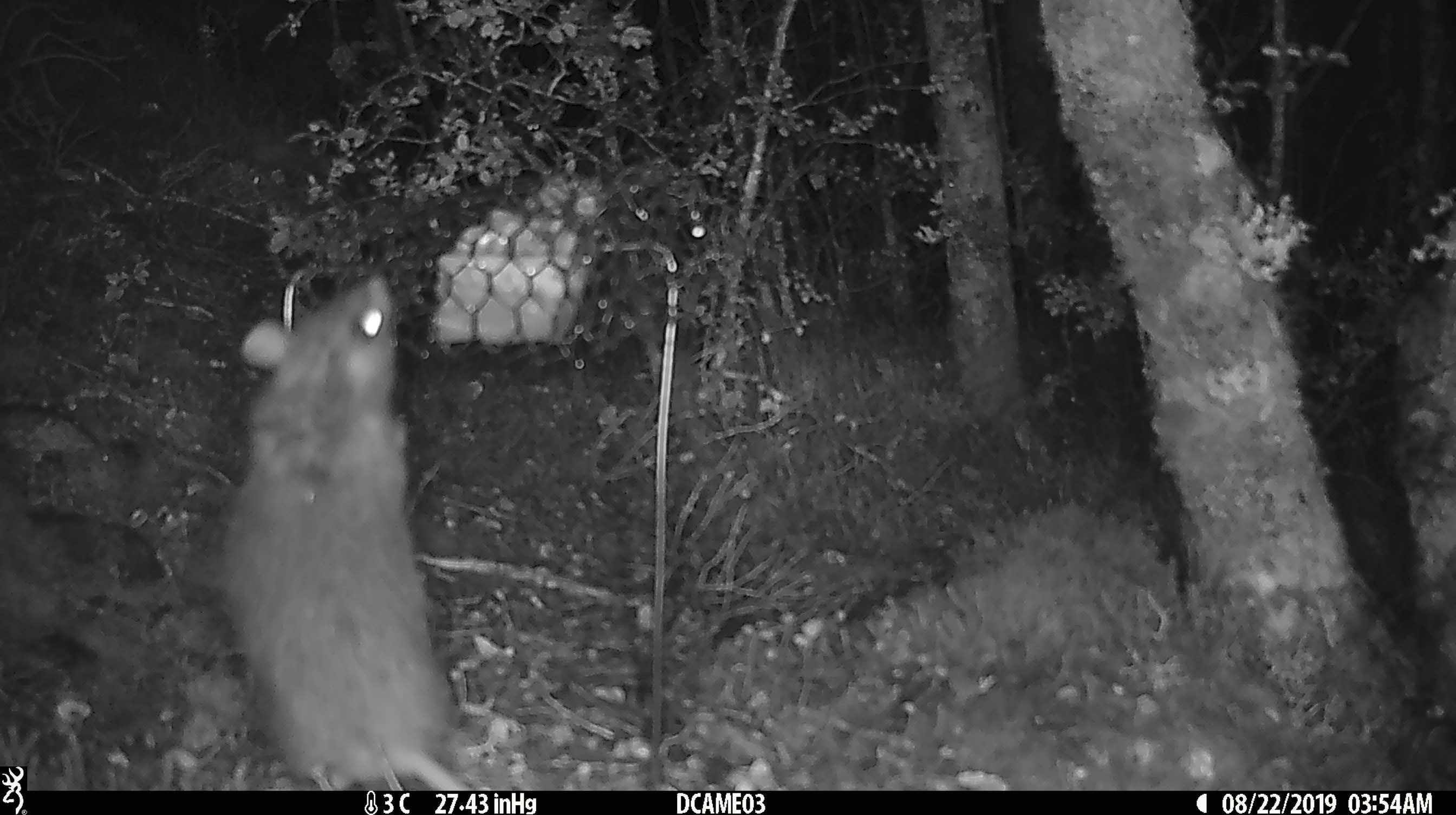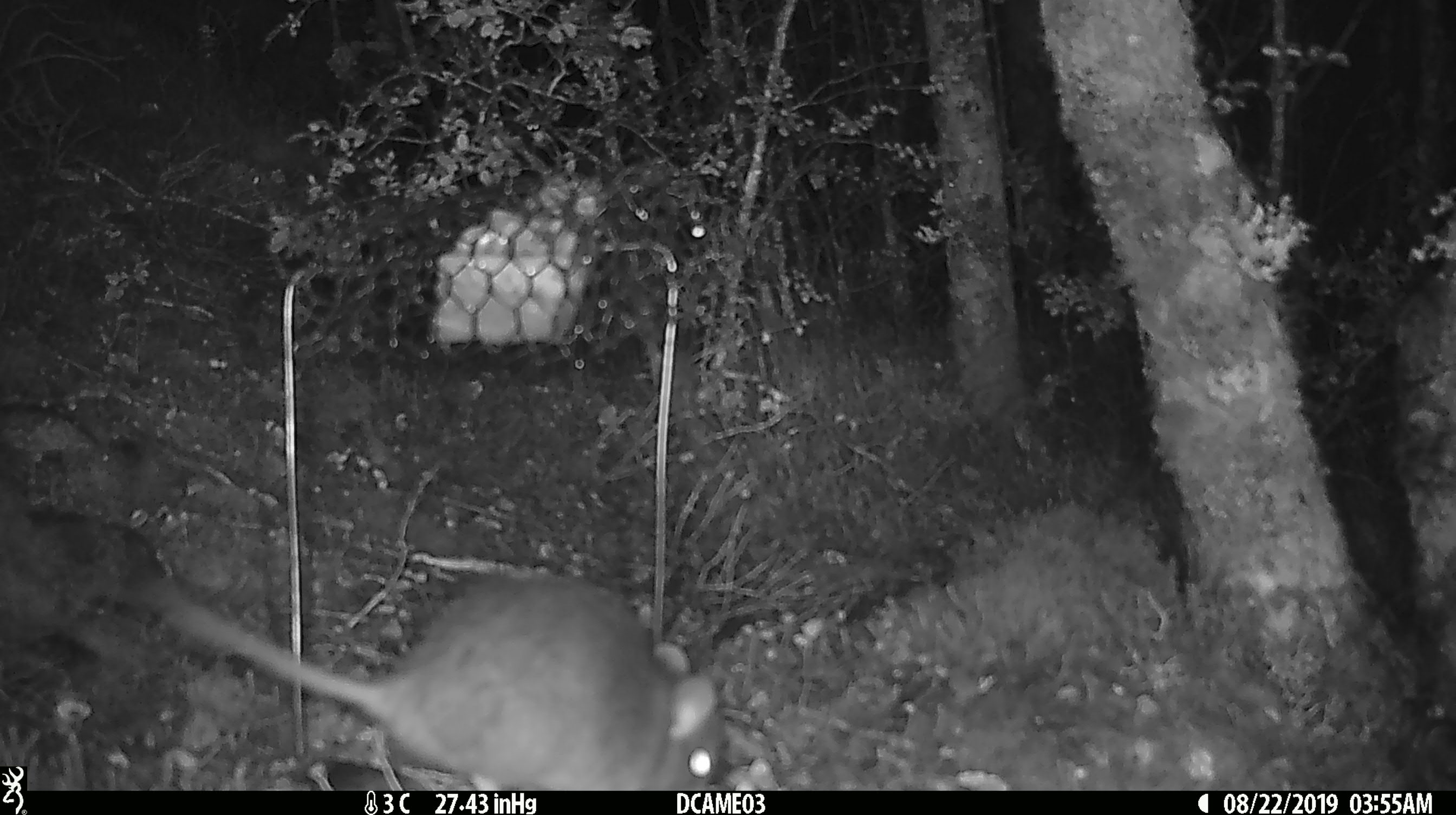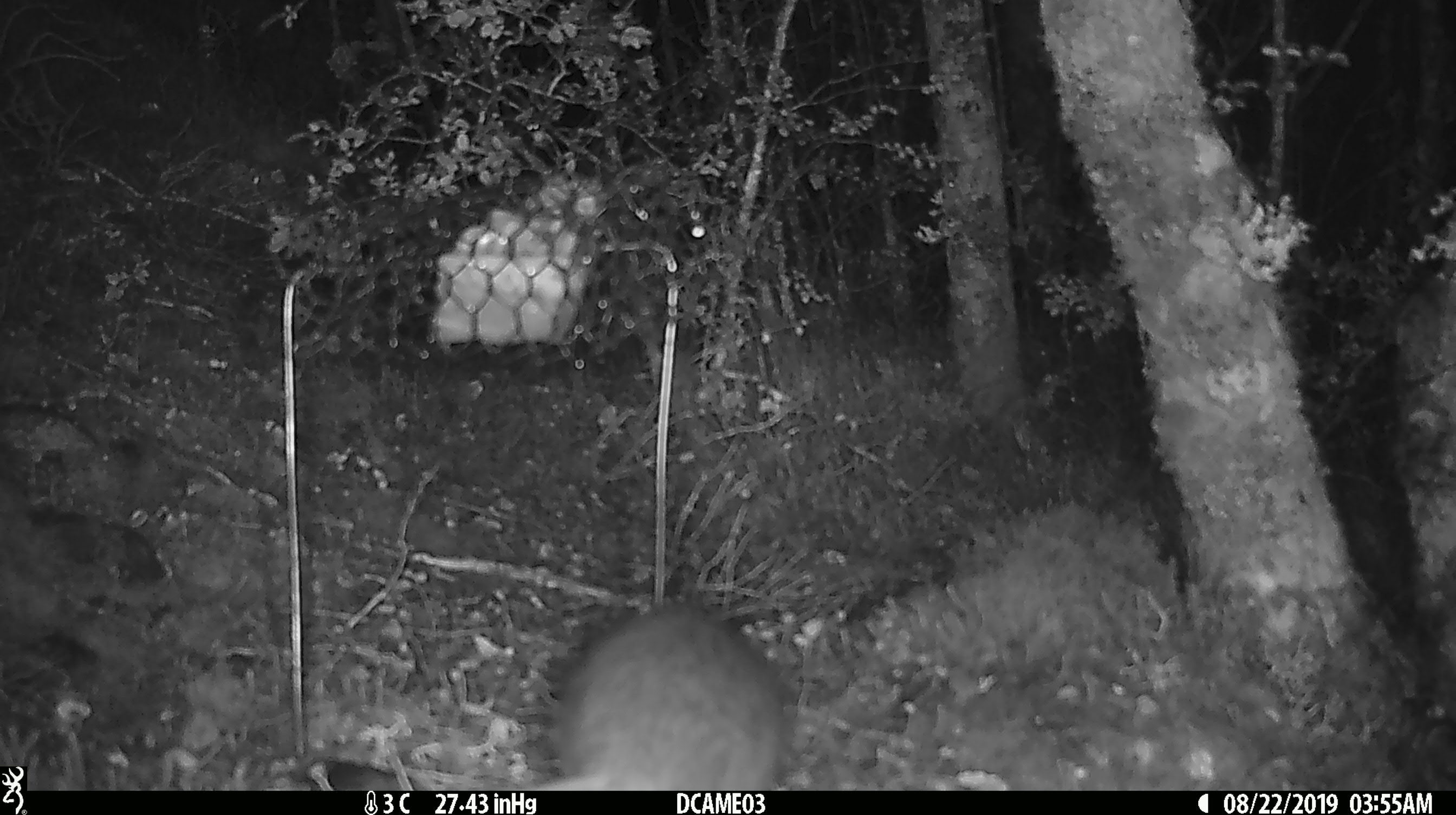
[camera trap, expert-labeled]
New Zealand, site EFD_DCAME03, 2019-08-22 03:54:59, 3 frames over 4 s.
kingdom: Animalia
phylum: Chordata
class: Mammalia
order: Rodentia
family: Muridae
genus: Rattus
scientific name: Rattus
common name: rat